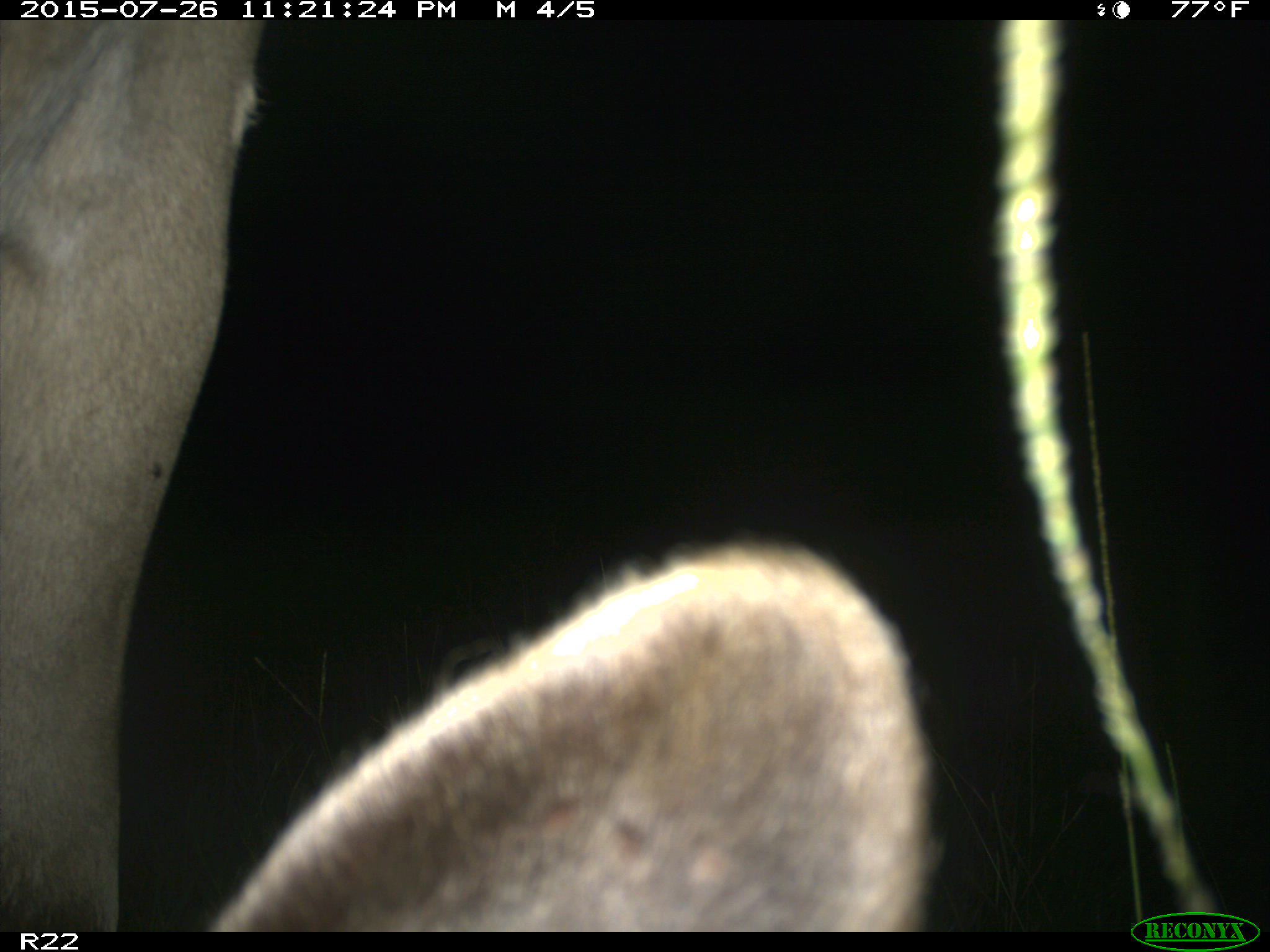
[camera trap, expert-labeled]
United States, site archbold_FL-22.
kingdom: Animalia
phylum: Chordata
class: Mammalia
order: Artiodactyla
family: Bovidae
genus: Bos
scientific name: Bos taurus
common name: domestic cow